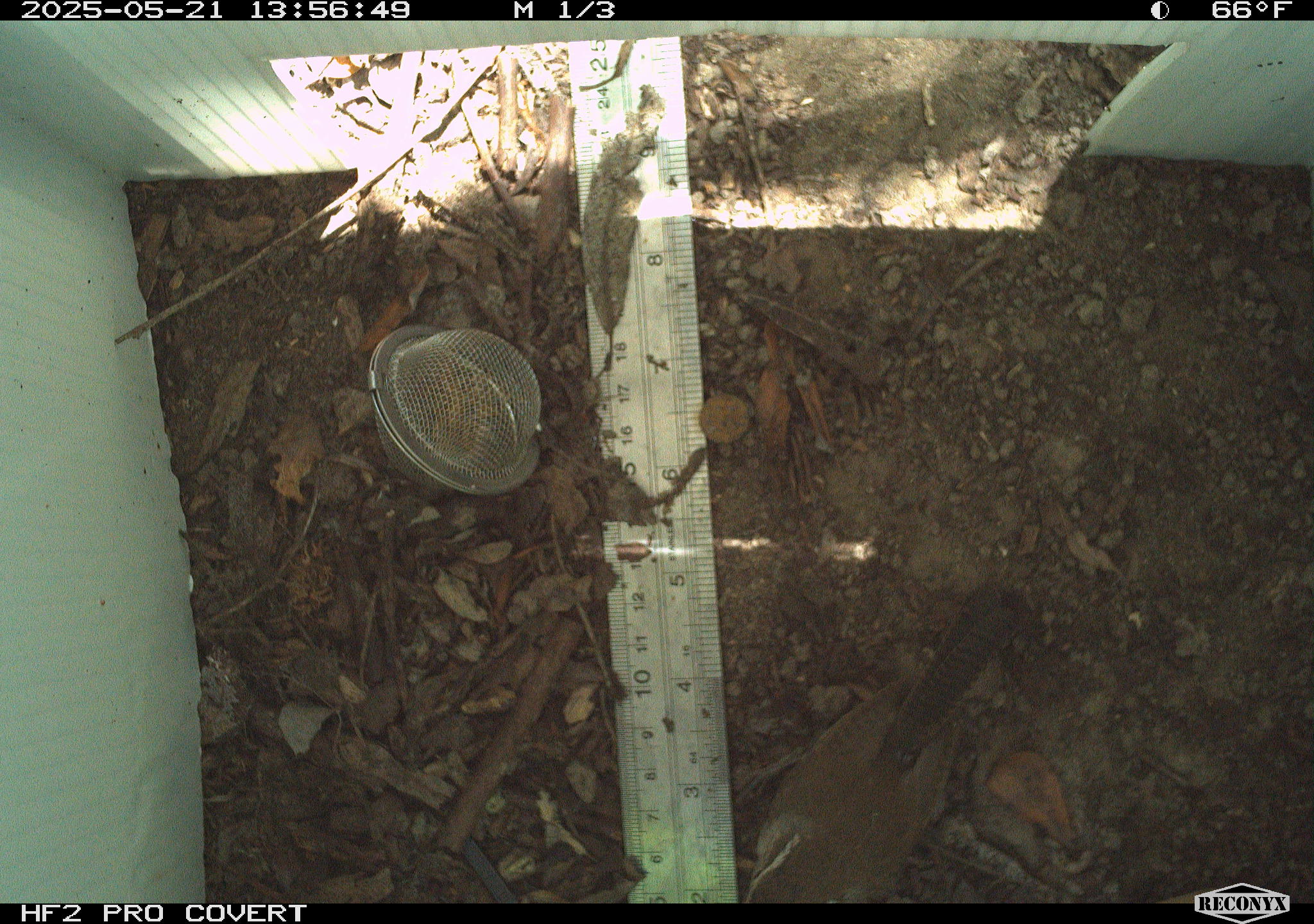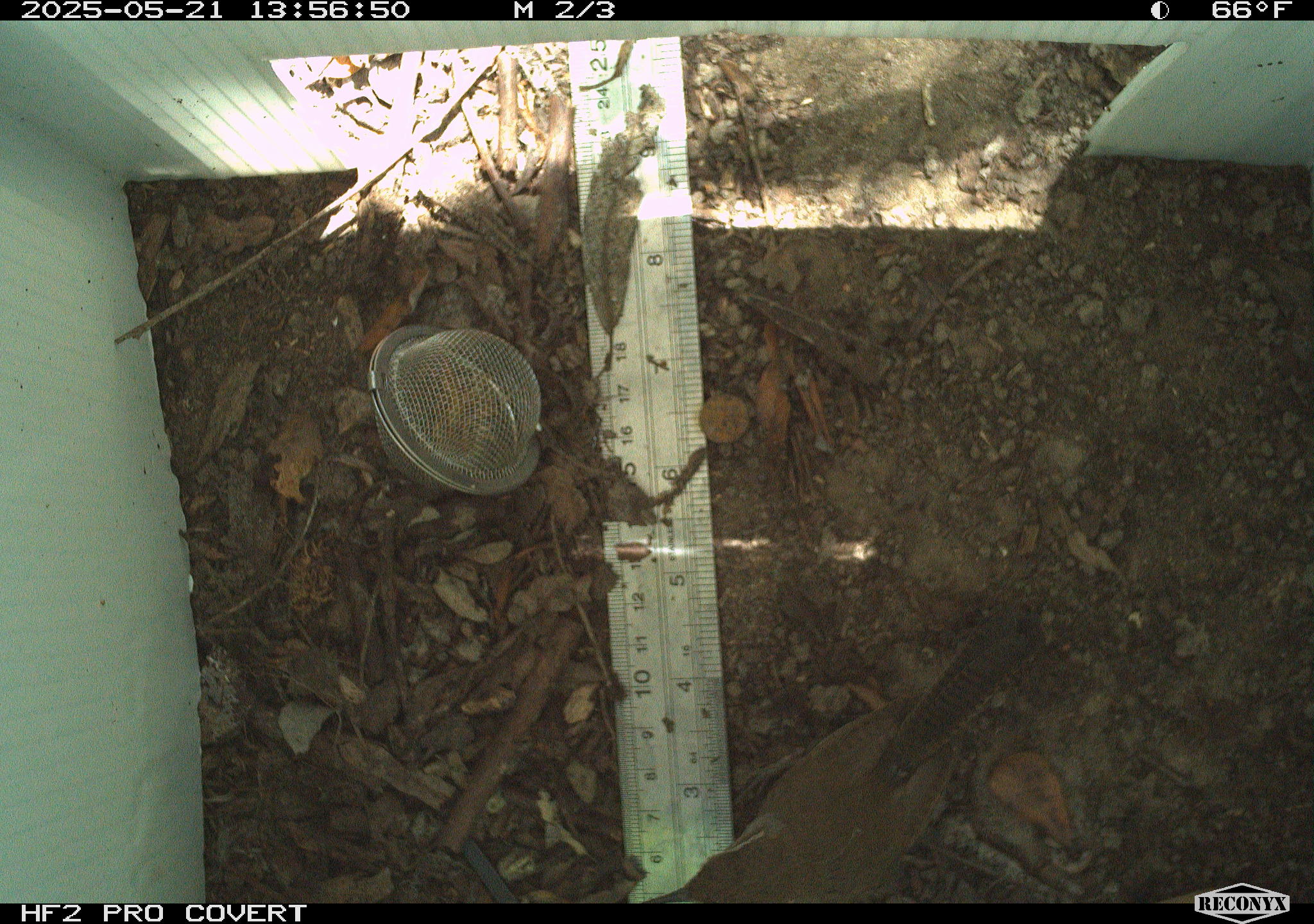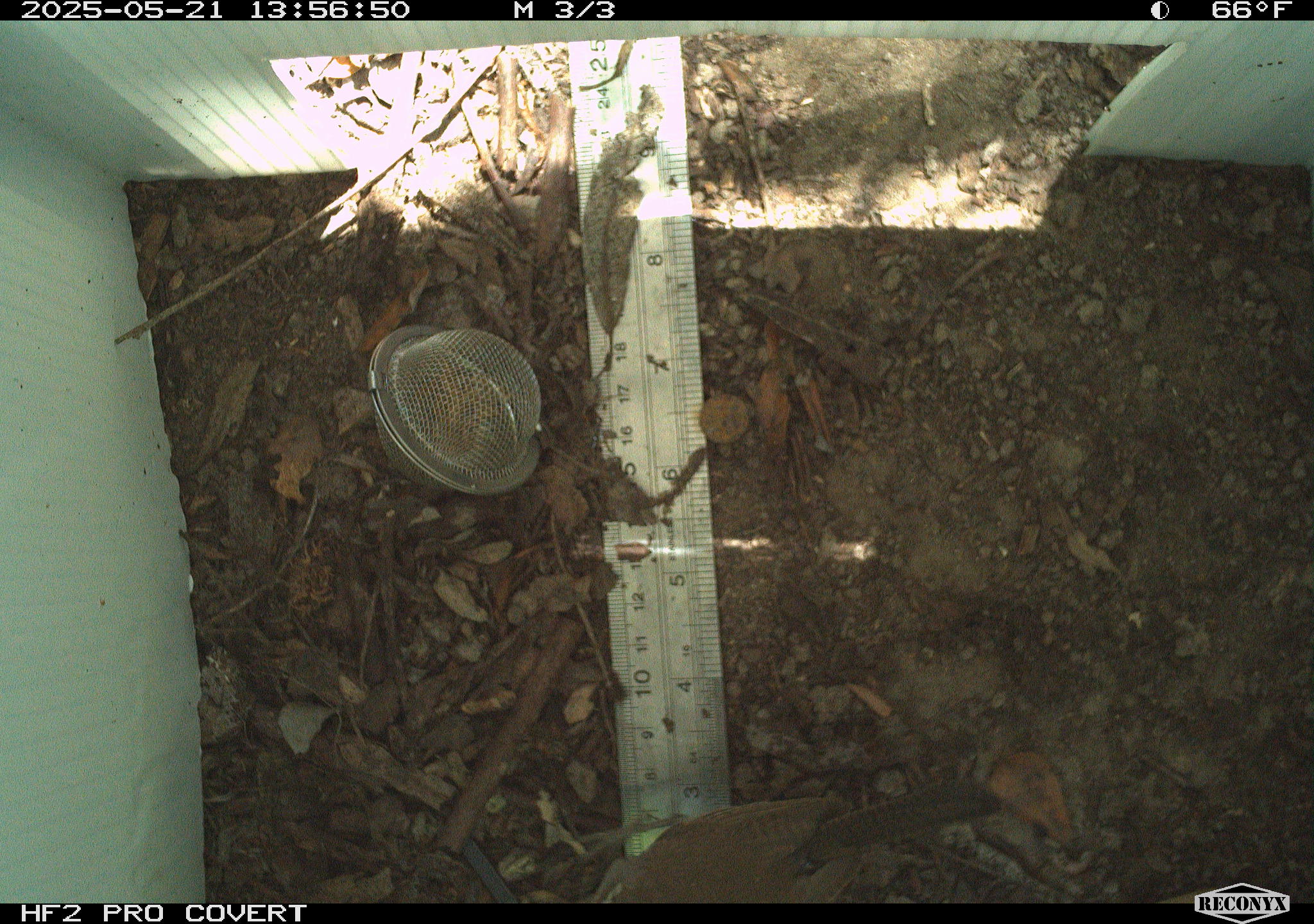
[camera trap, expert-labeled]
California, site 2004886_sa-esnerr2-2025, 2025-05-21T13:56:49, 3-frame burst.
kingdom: Animalia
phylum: Chordata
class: Aves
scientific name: Aves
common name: bird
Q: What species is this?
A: Bird (Aves).